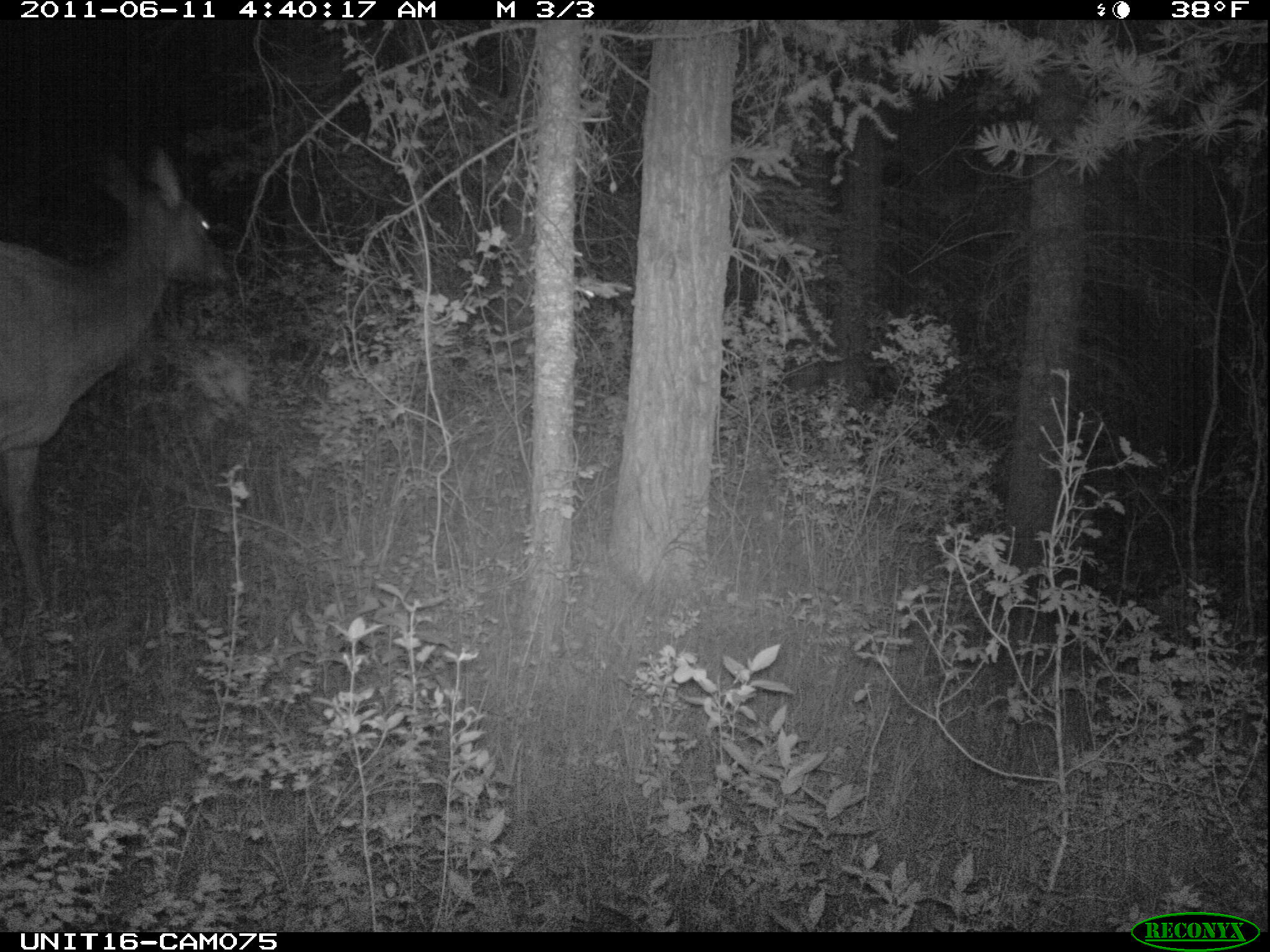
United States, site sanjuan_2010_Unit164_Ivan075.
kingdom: Animalia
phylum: Chordata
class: Mammalia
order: Artiodactyla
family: Cervidae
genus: Cervus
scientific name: Cervus elaphus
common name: red deer